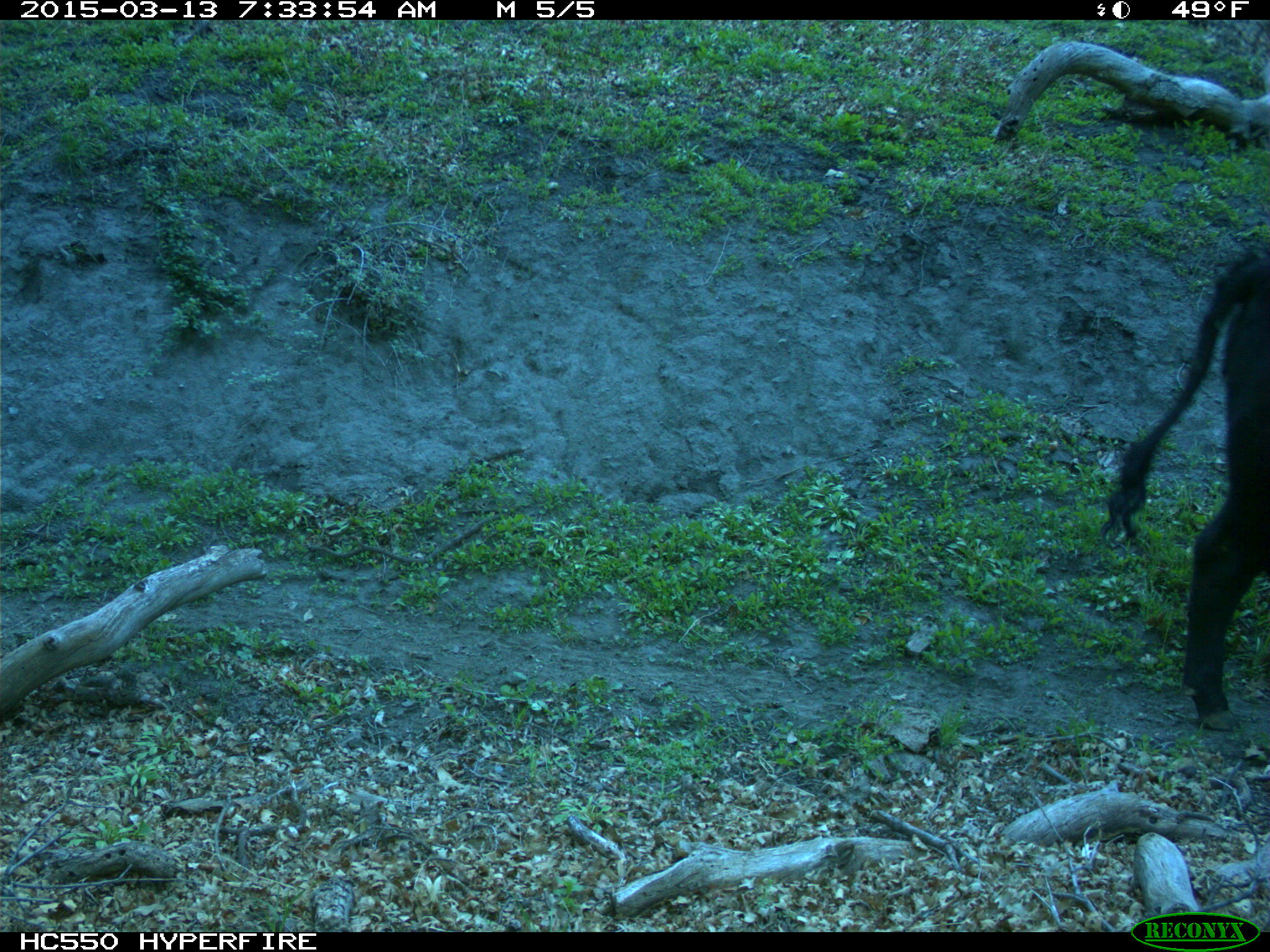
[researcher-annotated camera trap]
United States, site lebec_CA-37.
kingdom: Animalia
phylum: Chordata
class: Mammalia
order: Artiodactyla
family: Bovidae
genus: Bos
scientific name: Bos taurus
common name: domestic cow